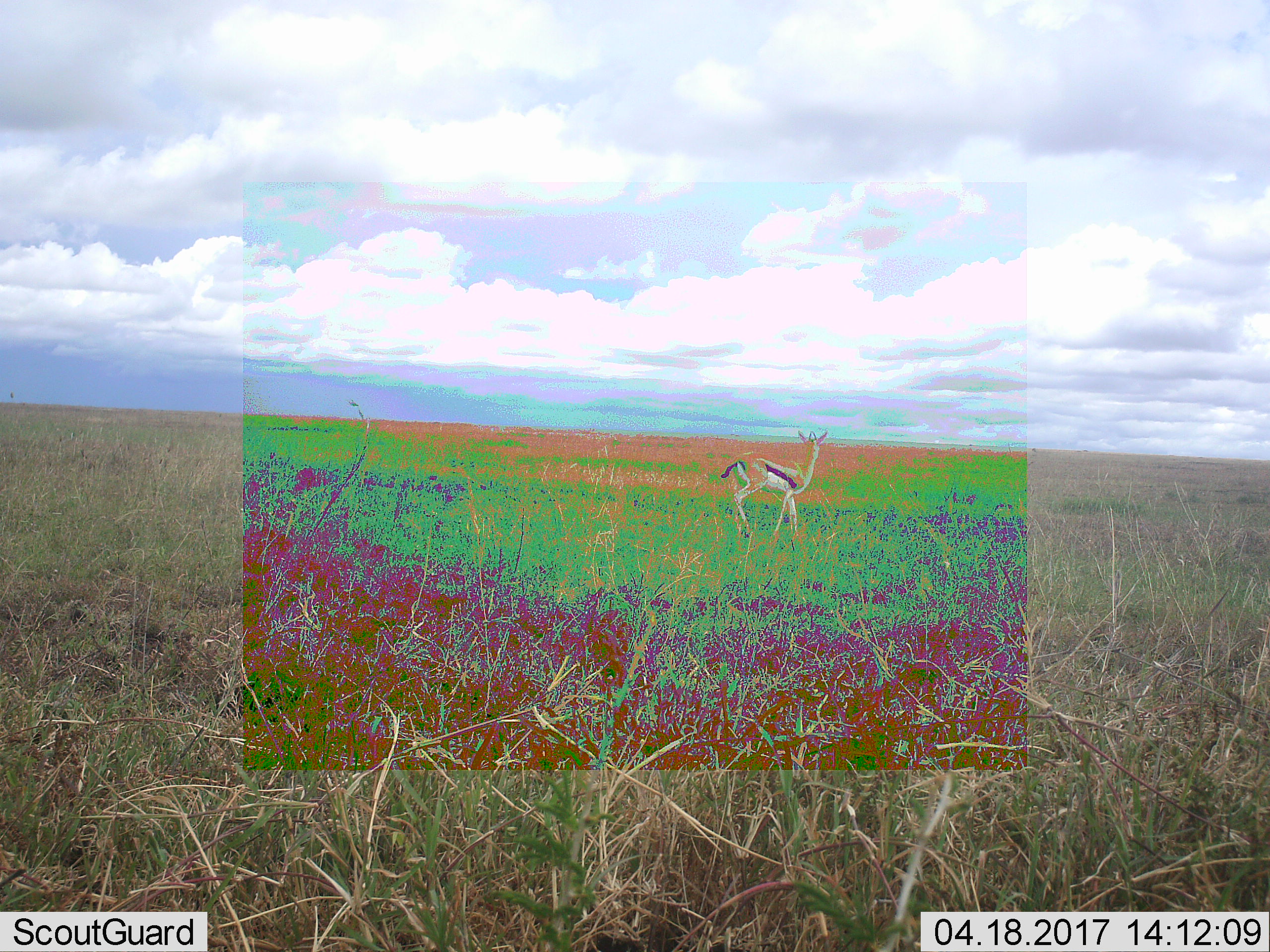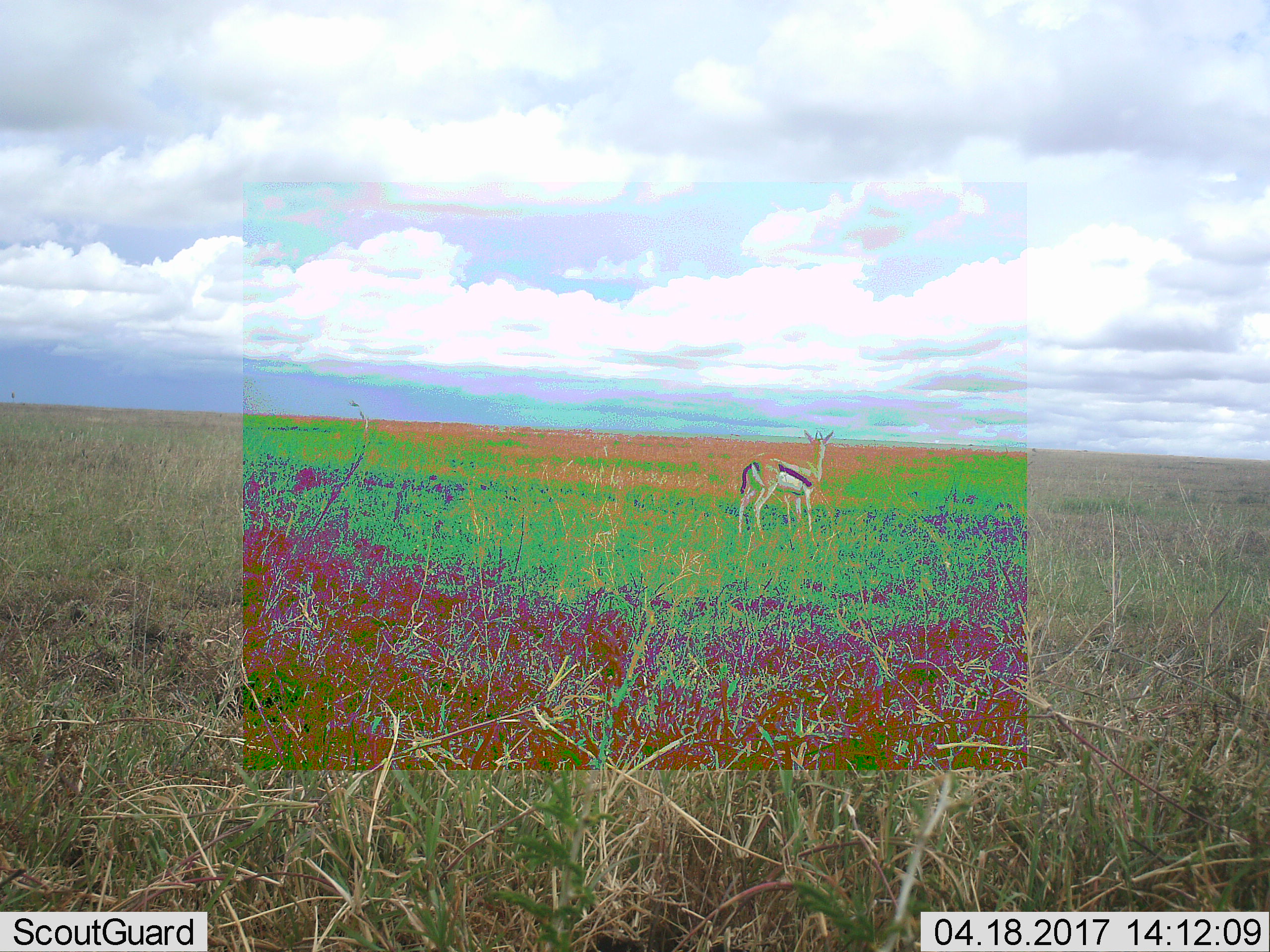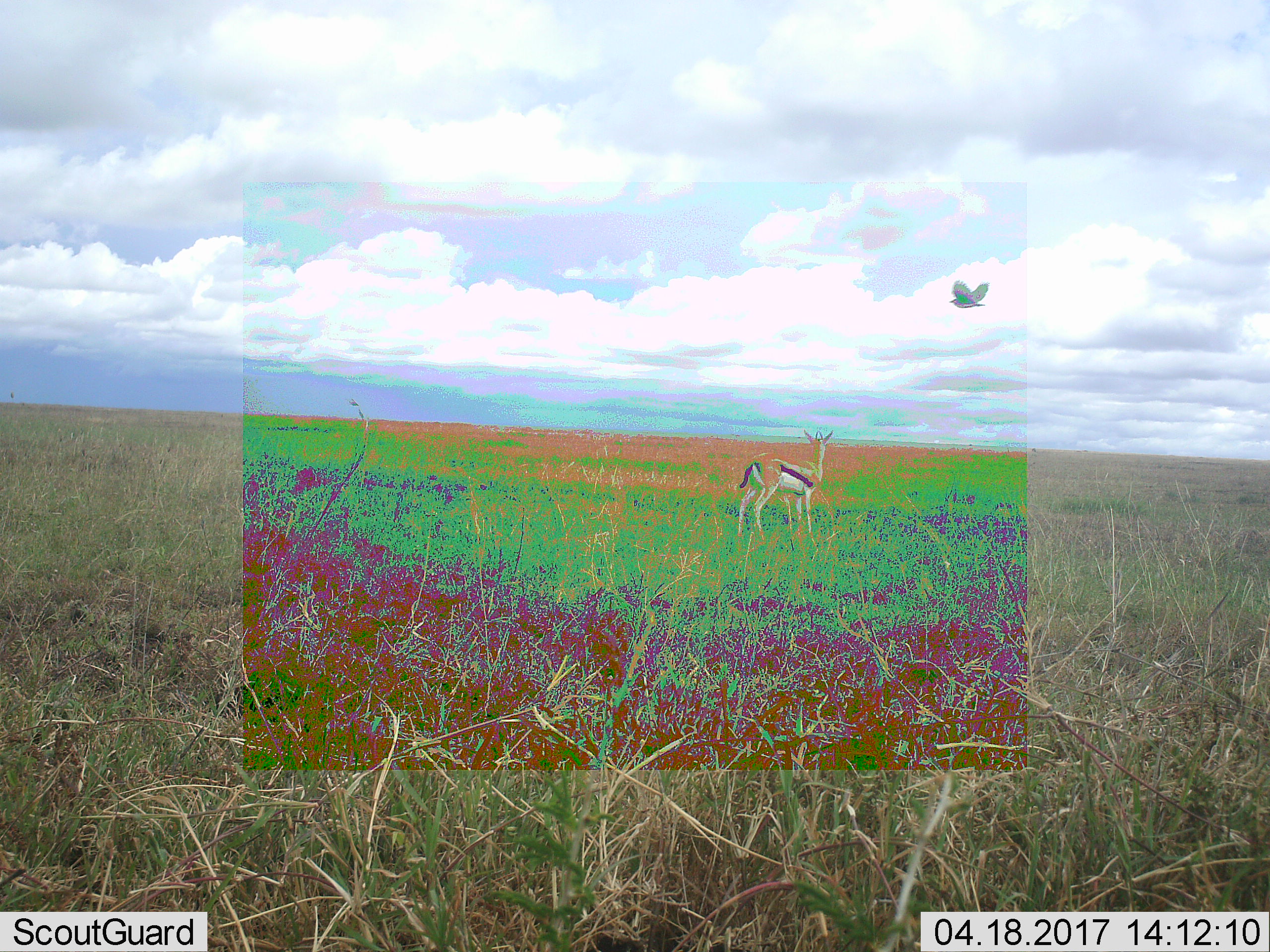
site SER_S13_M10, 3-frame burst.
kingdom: Animalia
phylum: Chordata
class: Mammalia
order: Artiodactyla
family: Bovidae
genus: Eudorcas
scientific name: Eudorcas thomsonii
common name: thomson's gazelle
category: gazellethomsons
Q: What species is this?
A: Gazellethomsons (thomson's gazelle) (Eudorcas thomsonii).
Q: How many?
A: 1.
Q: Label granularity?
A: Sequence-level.